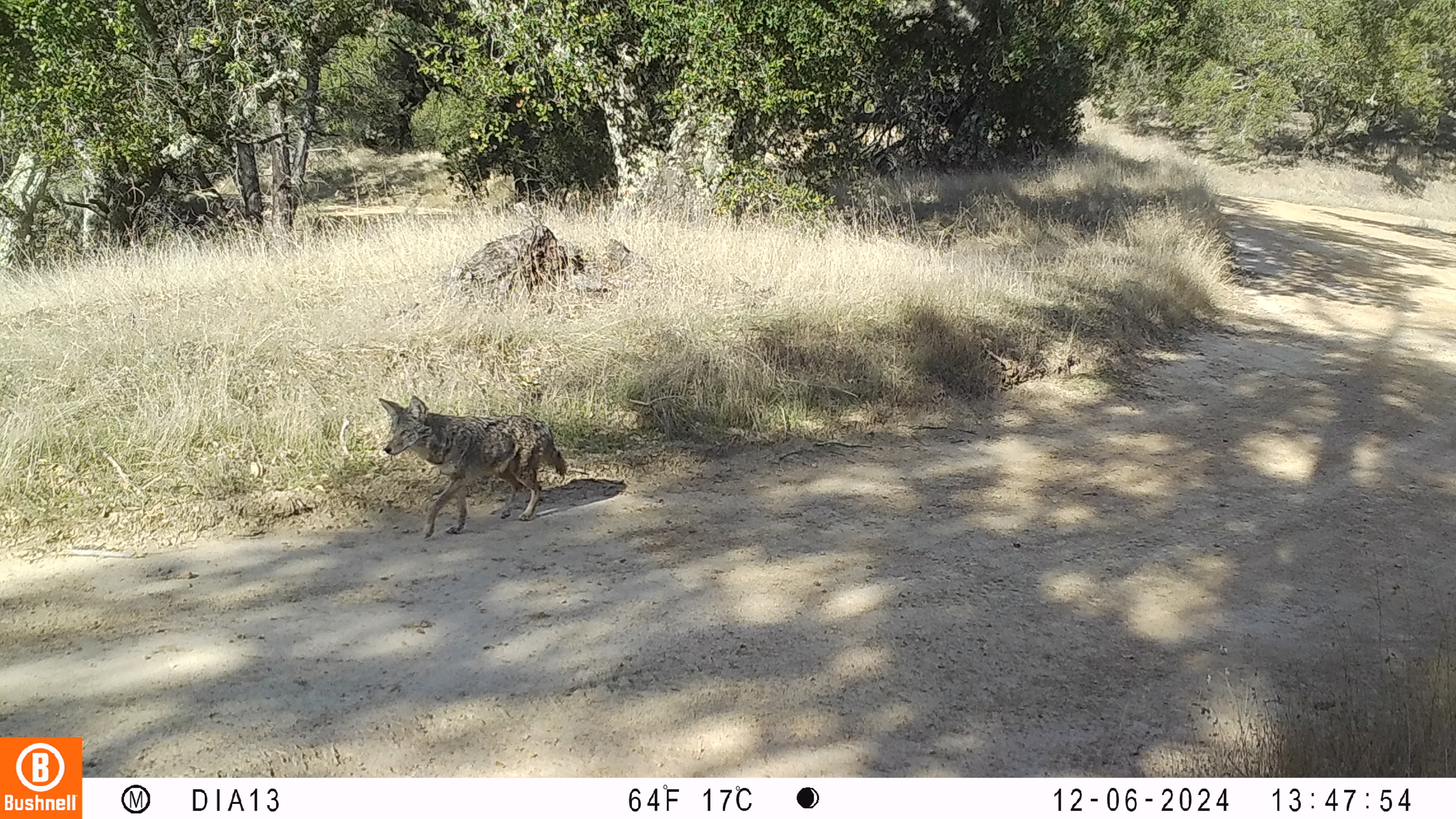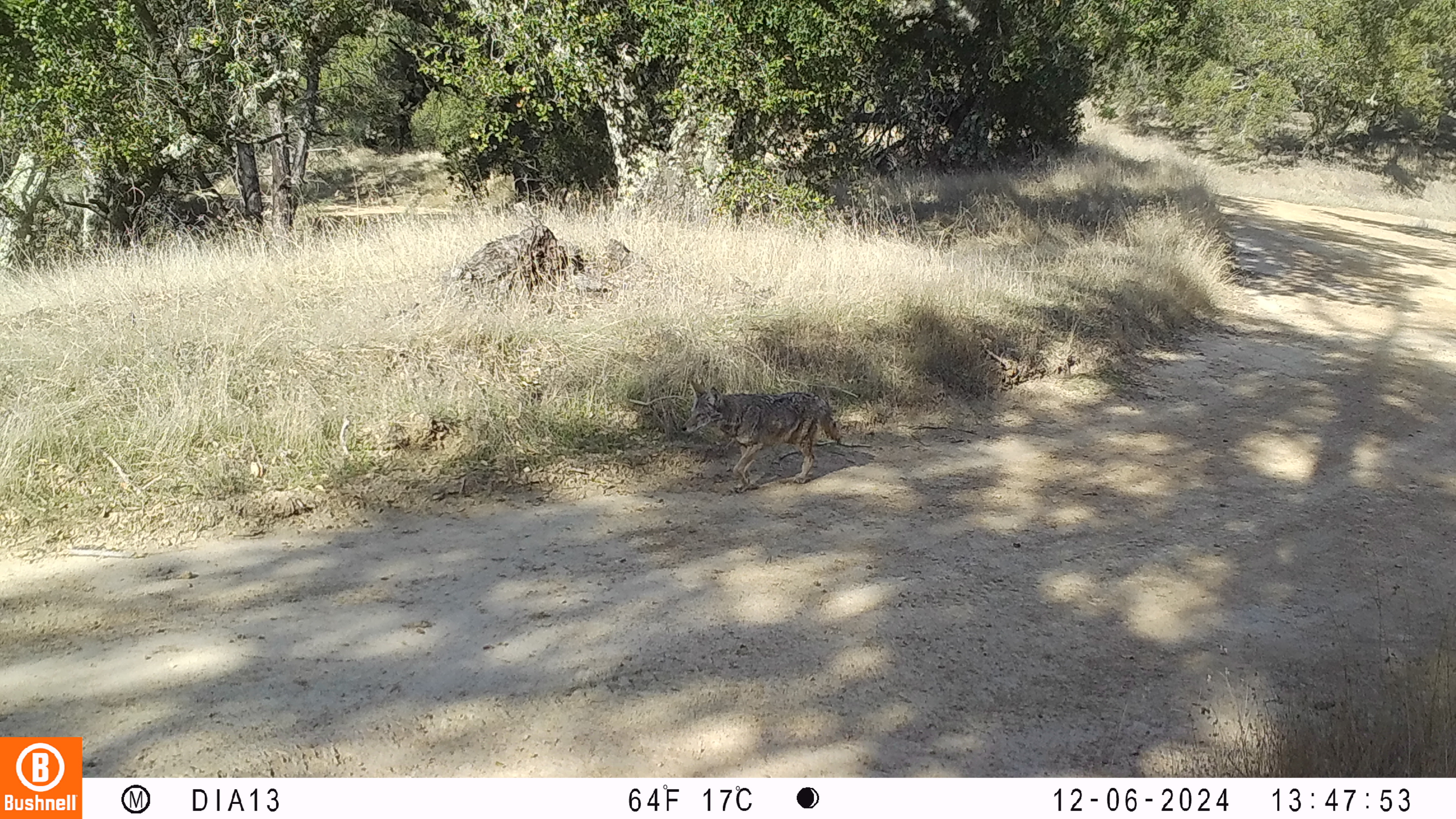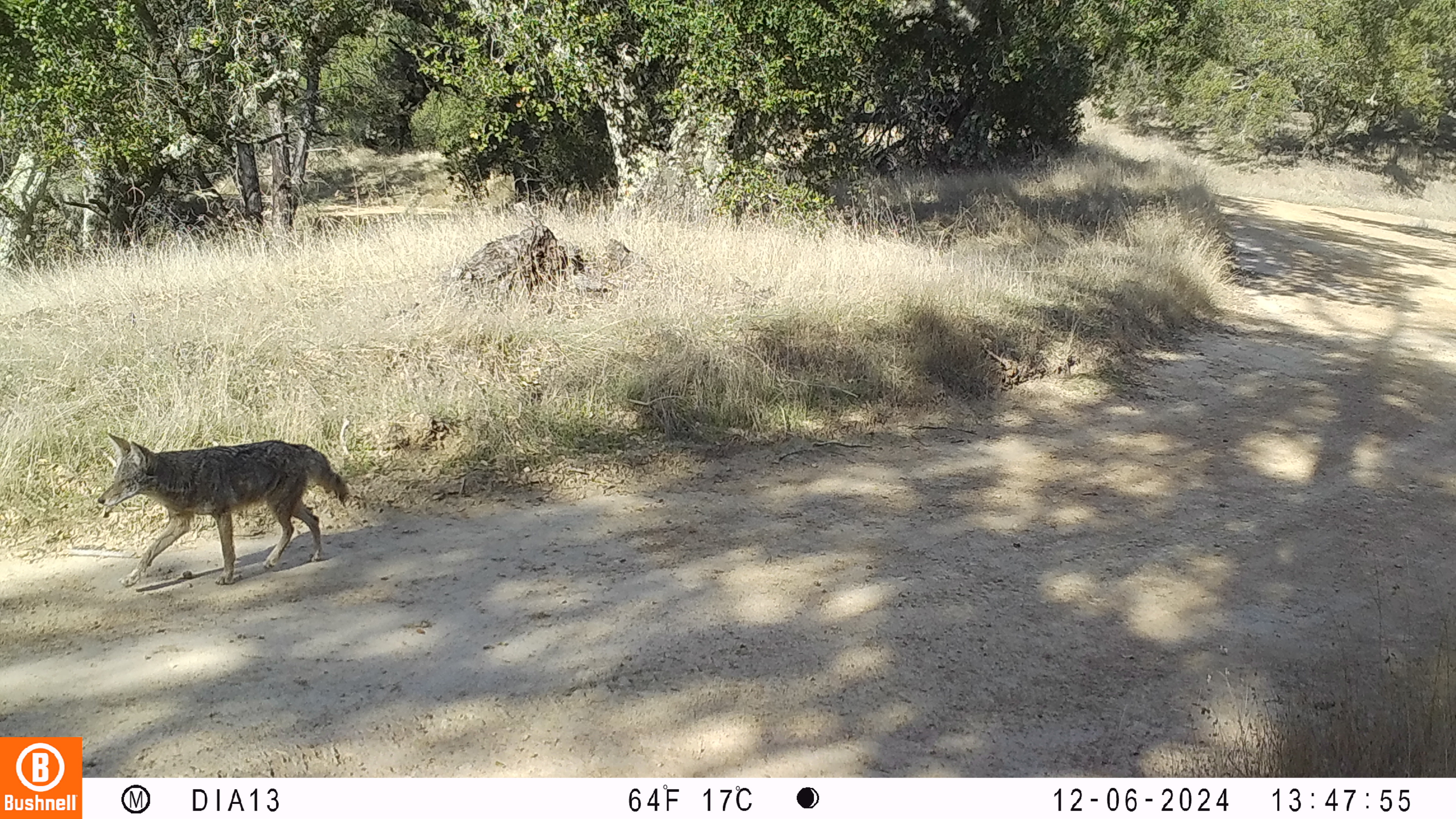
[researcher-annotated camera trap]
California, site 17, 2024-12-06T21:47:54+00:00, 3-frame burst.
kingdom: Animalia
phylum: Chordata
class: Mammalia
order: Carnivora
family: Canidae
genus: Canis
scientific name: Canis latrans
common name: coyote